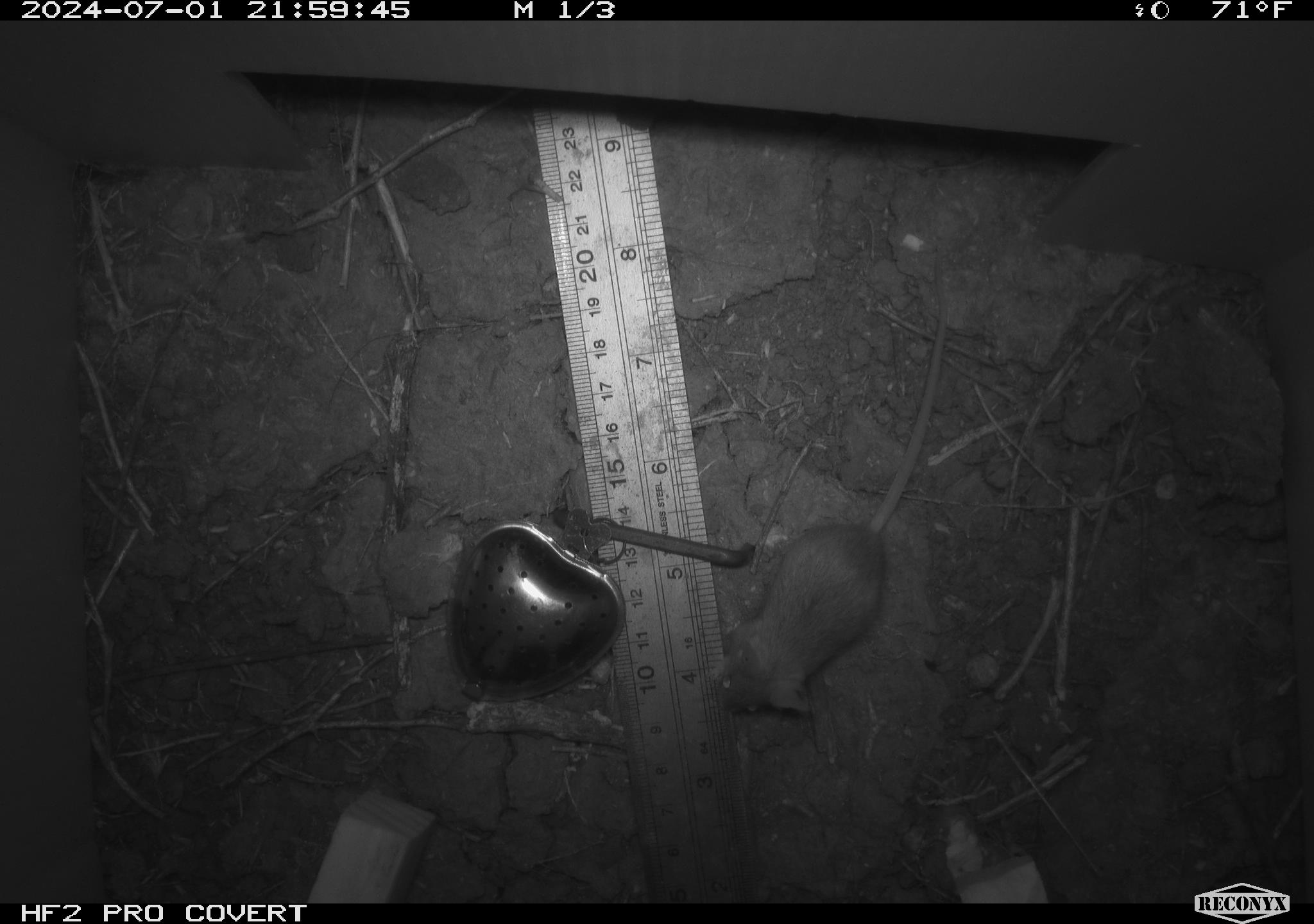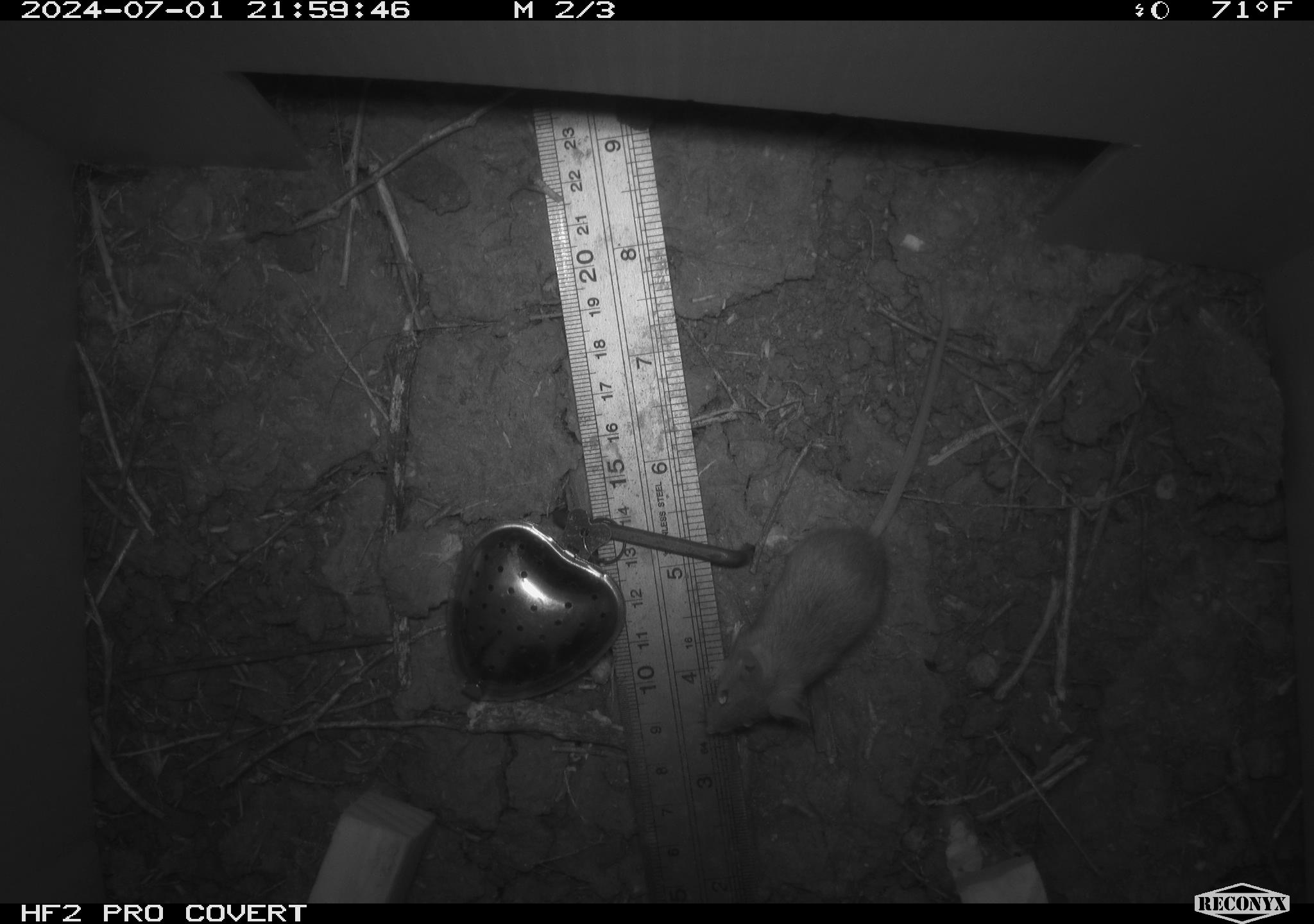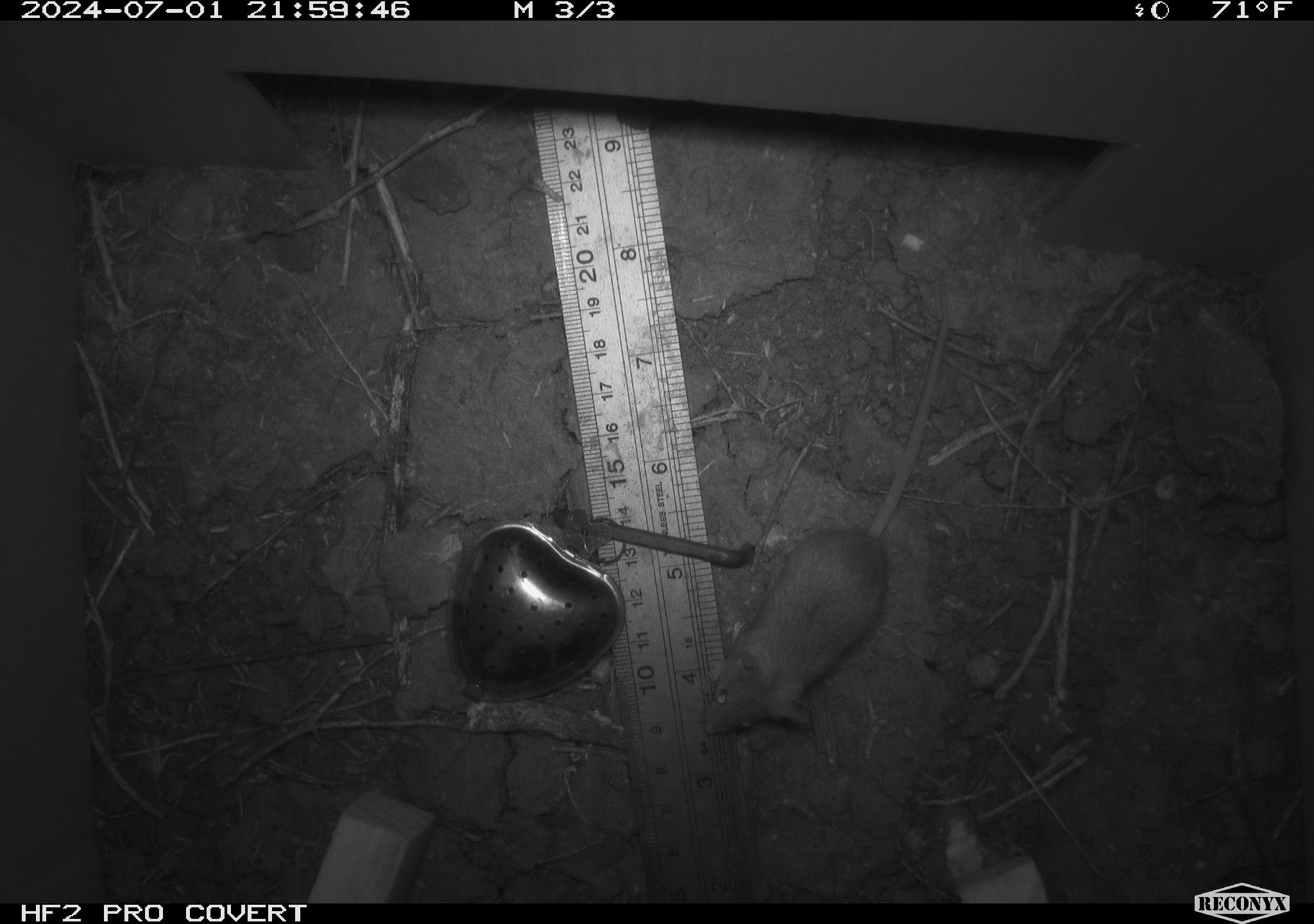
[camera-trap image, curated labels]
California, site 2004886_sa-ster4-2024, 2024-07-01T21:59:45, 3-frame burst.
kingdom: Animalia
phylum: Chordata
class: Mammalia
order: Rodentia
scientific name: Rodentia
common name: mouse species